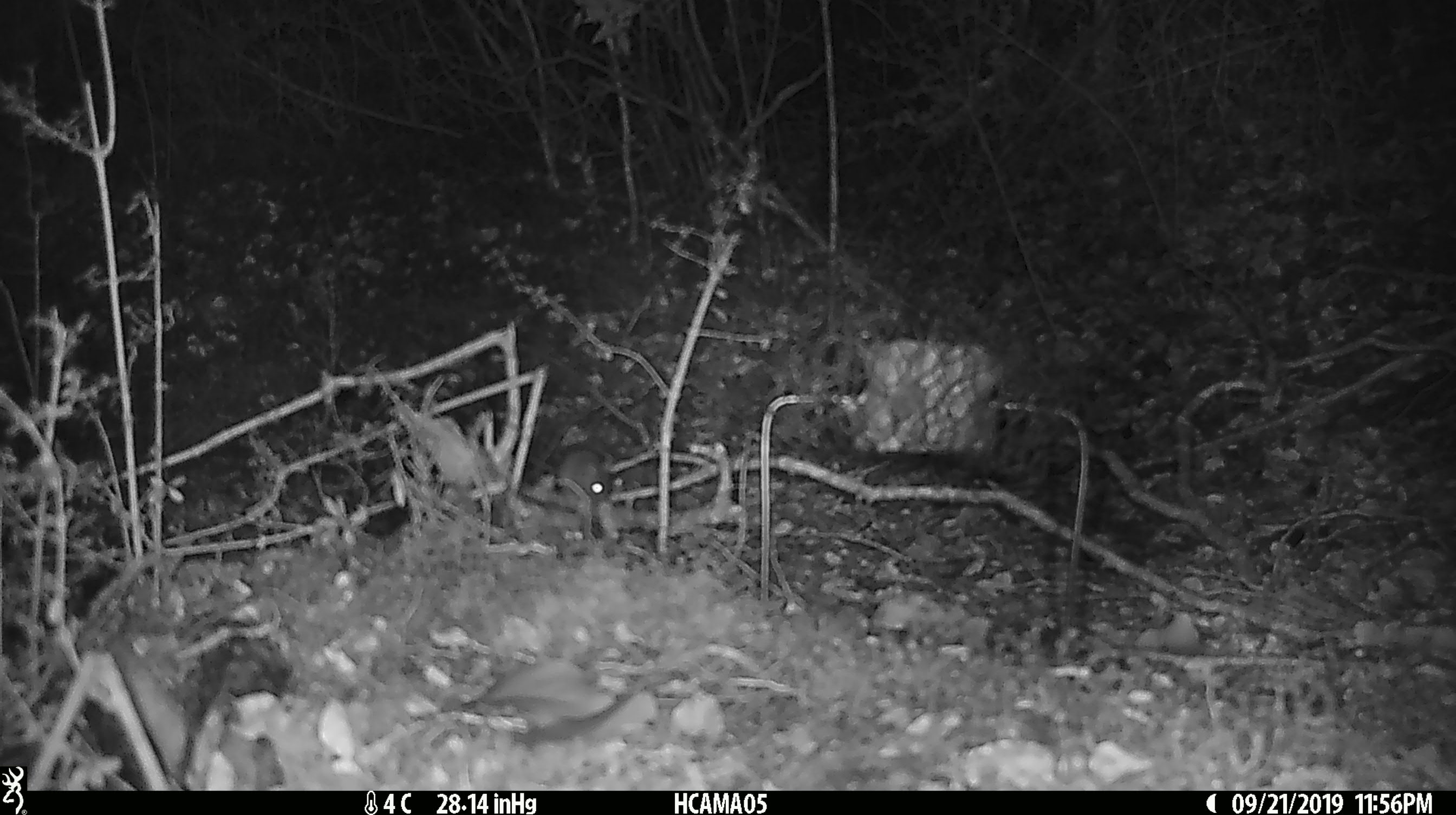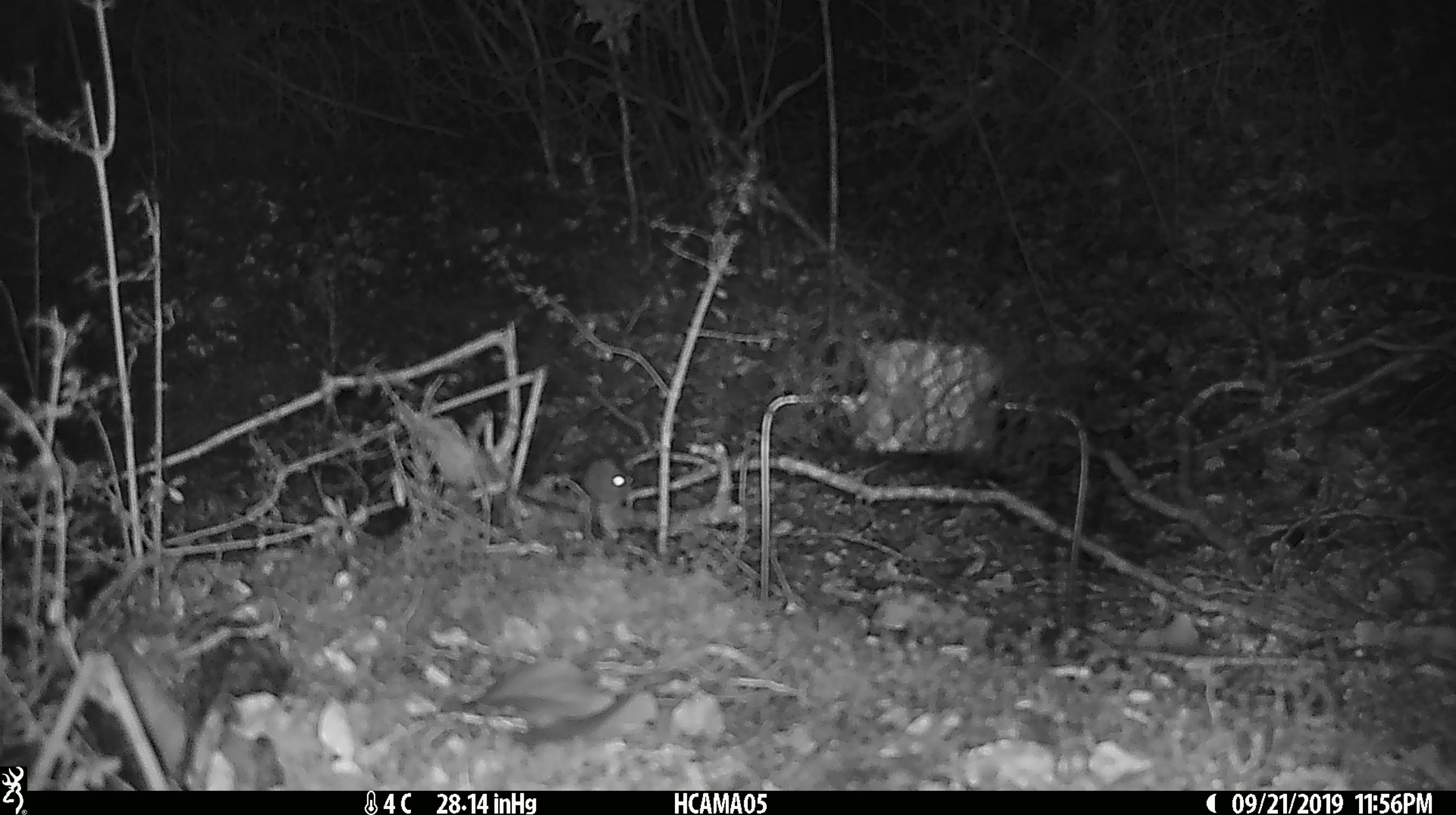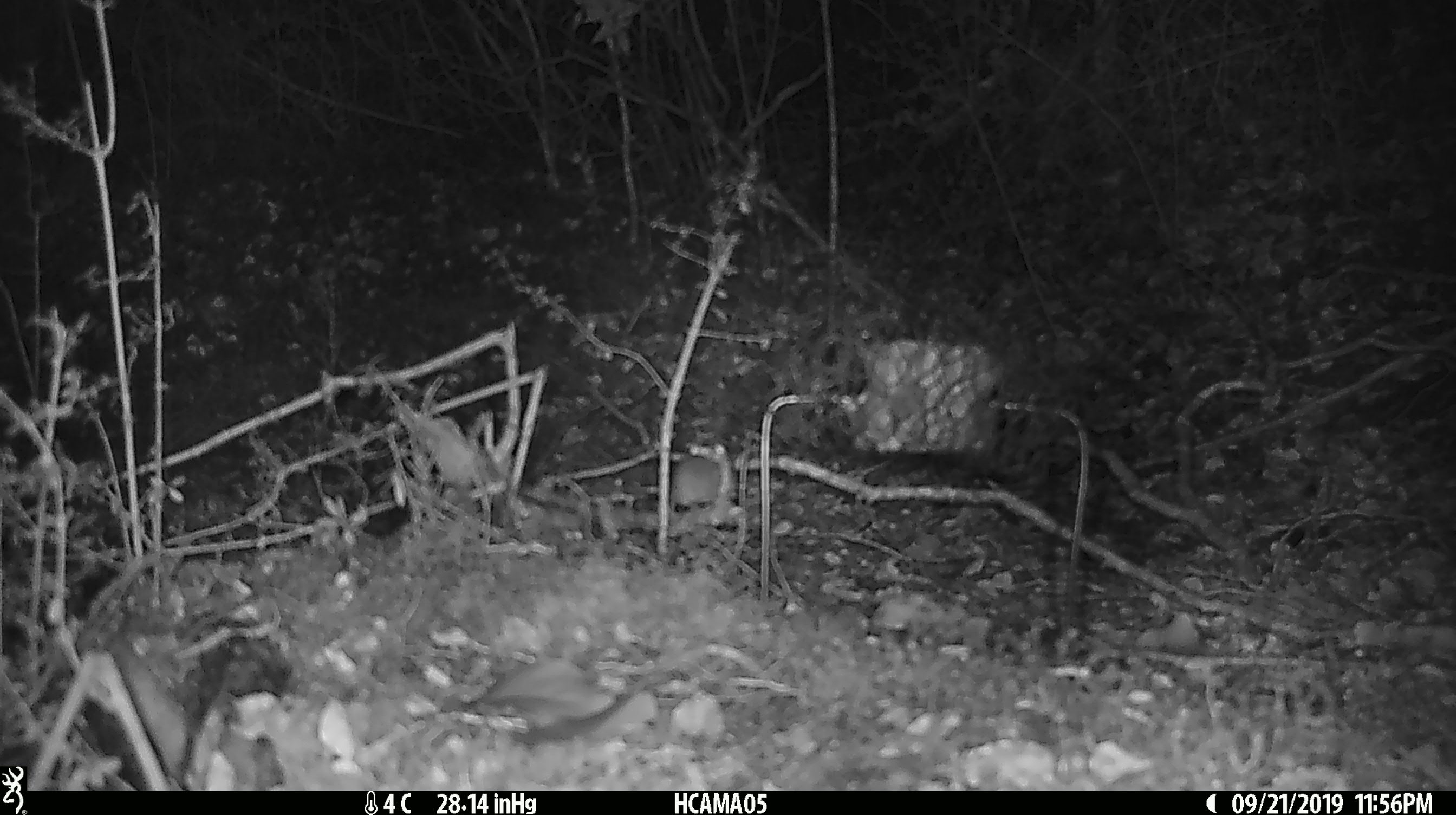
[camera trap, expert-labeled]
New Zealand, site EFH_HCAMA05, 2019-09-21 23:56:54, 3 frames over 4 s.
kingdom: Animalia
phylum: Chordata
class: Mammalia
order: Rodentia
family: Muridae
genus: Mus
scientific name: Mus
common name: mouse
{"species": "mouse (Mus)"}